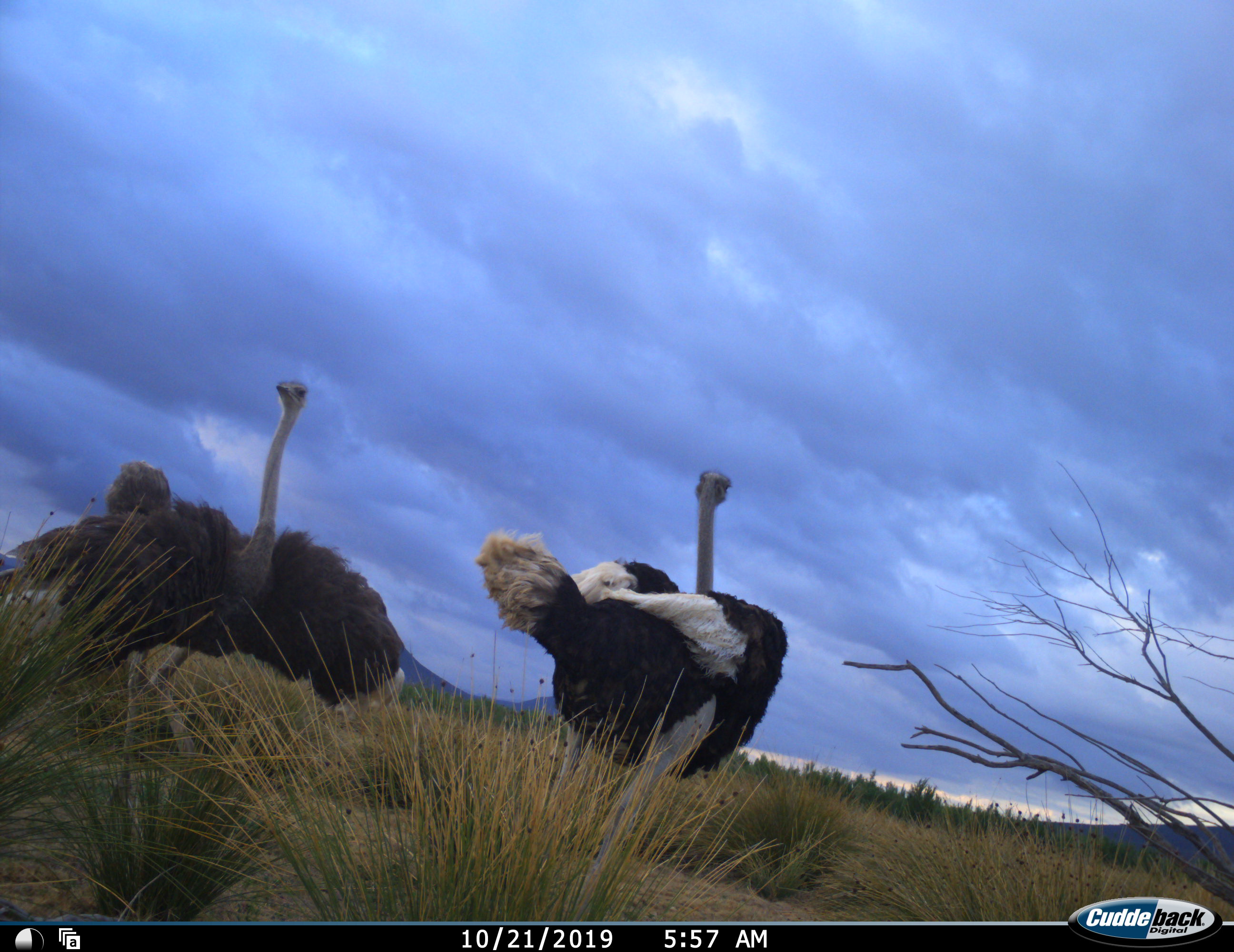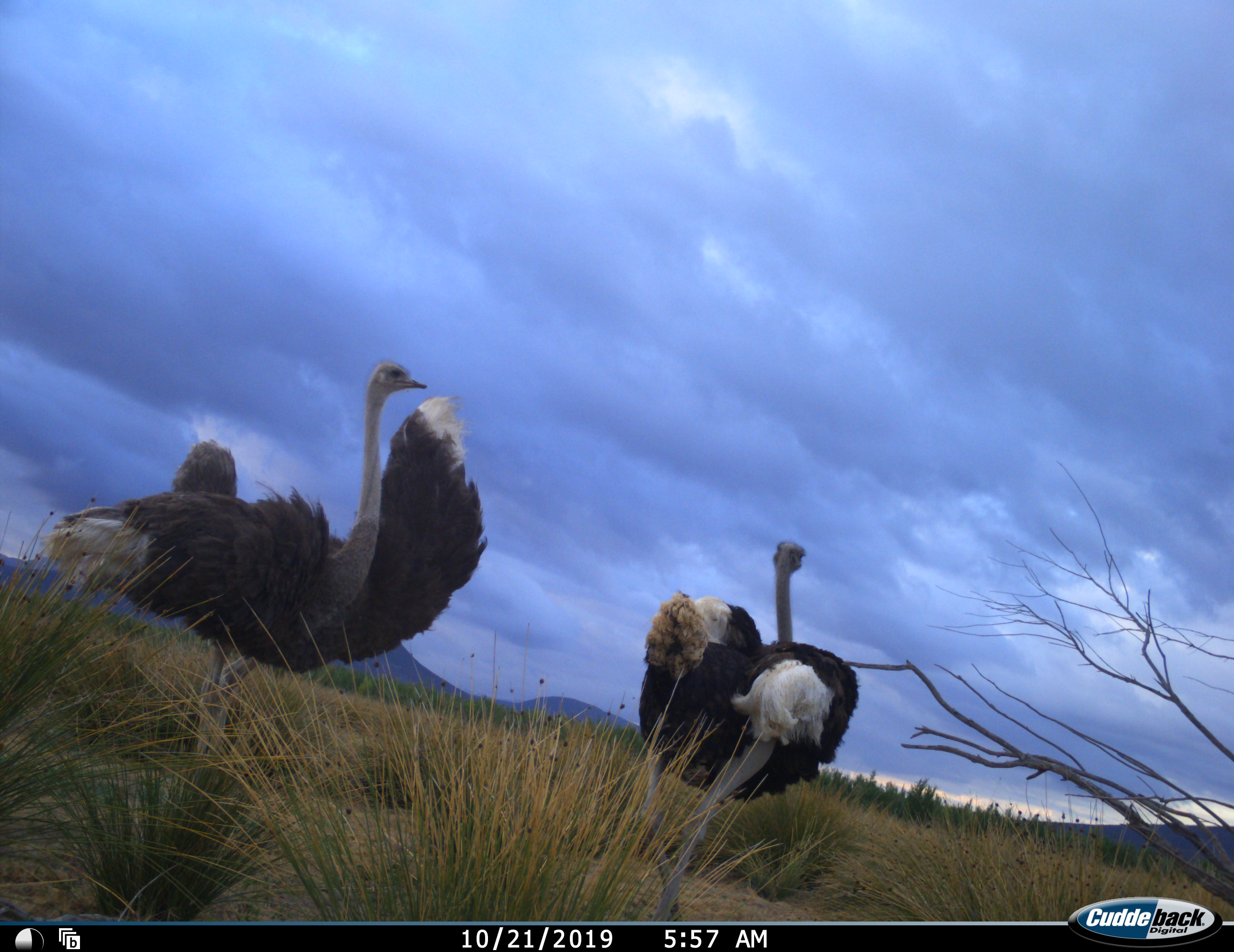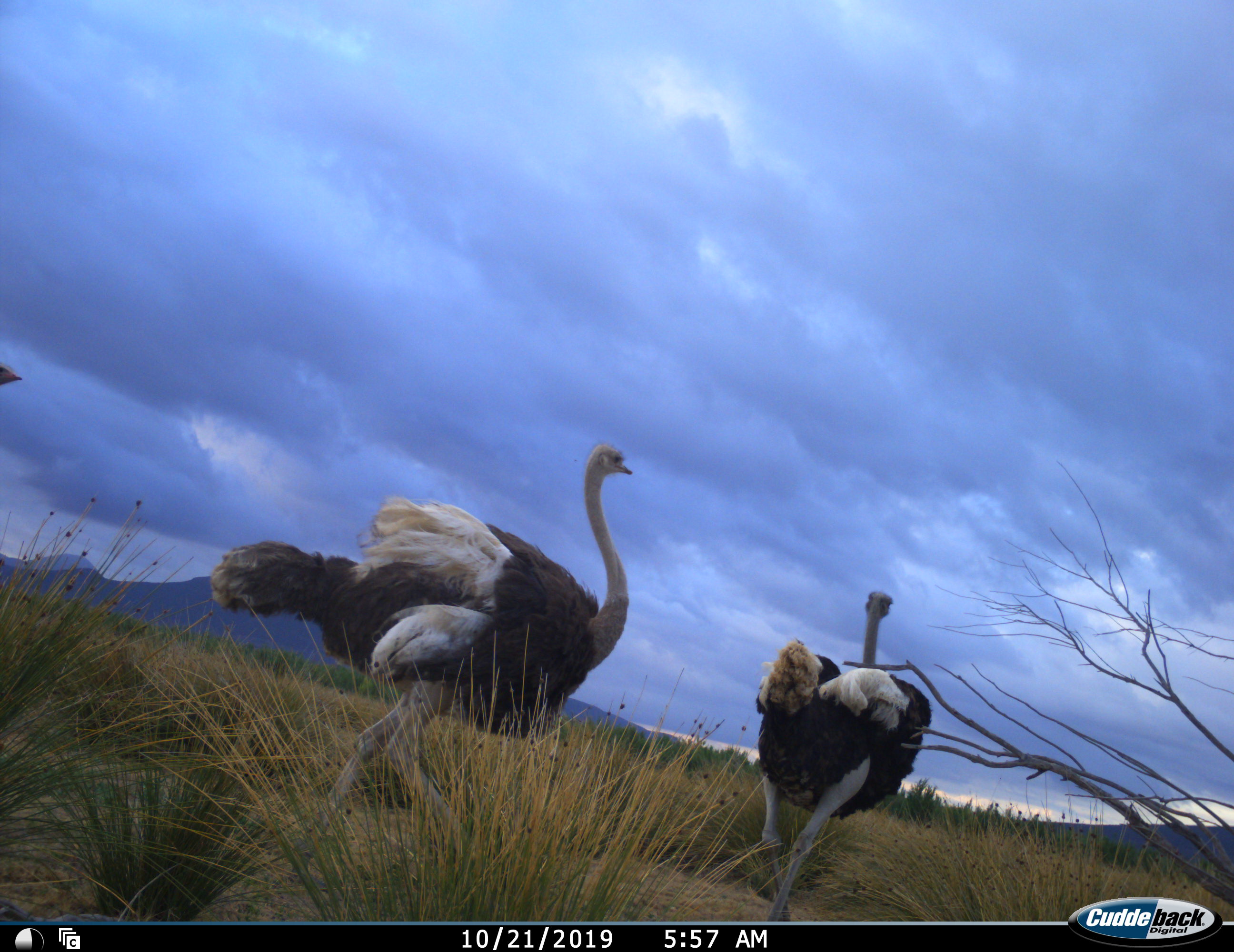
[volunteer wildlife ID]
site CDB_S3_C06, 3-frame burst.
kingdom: Animalia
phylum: Chordata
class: Aves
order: Struthioniformes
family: Struthionidae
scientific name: Struthionidae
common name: ostrich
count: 3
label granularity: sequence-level